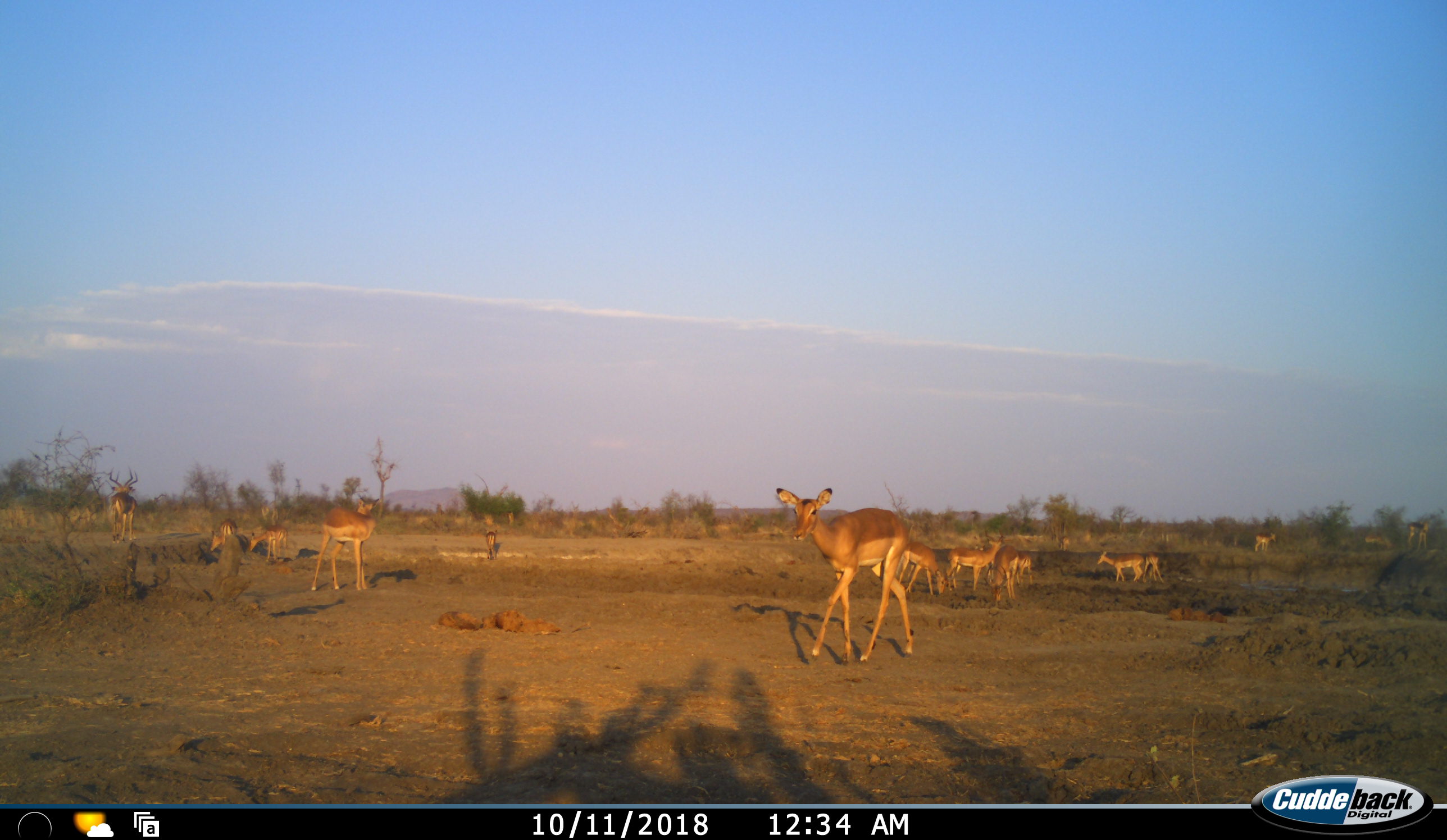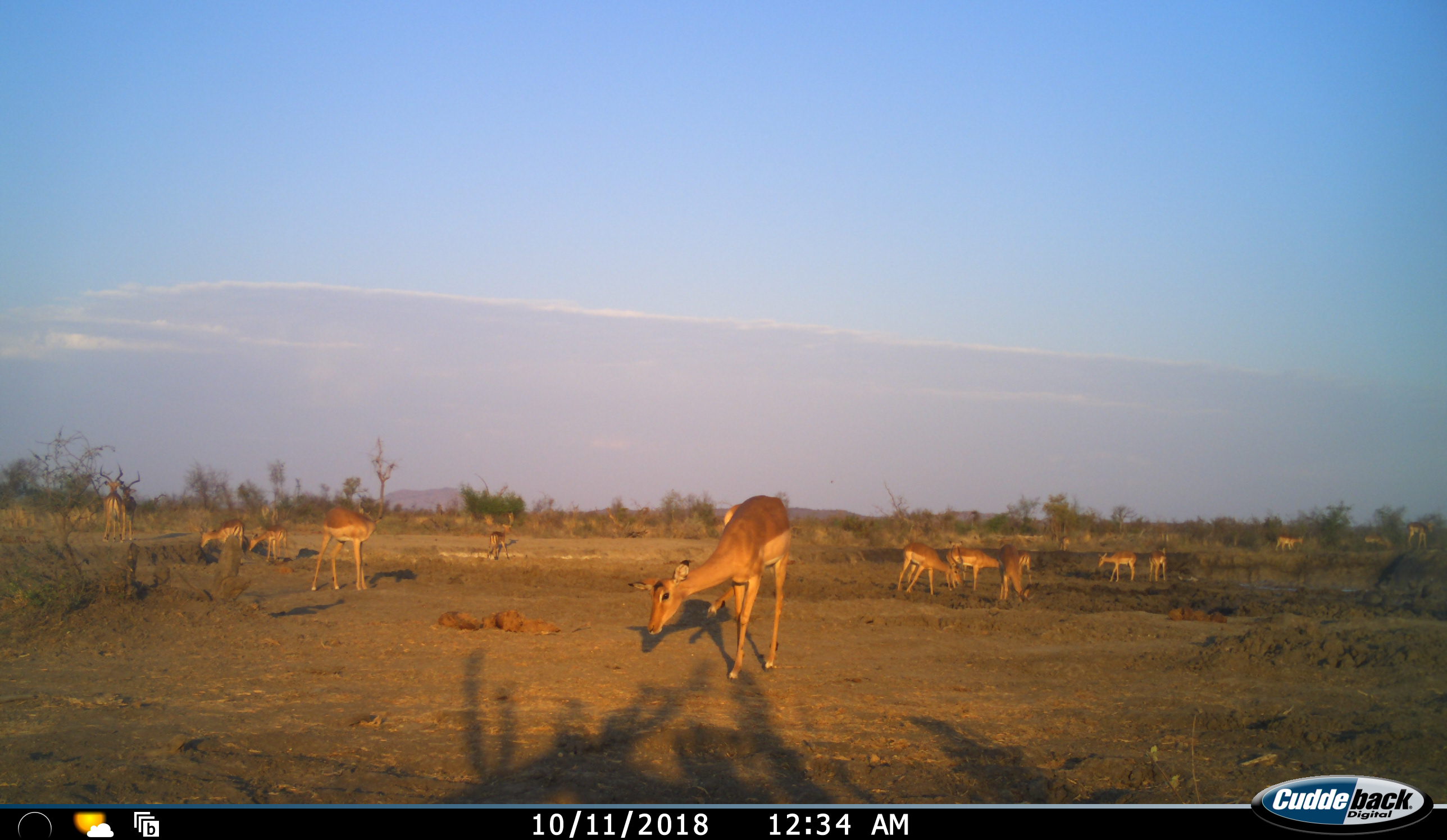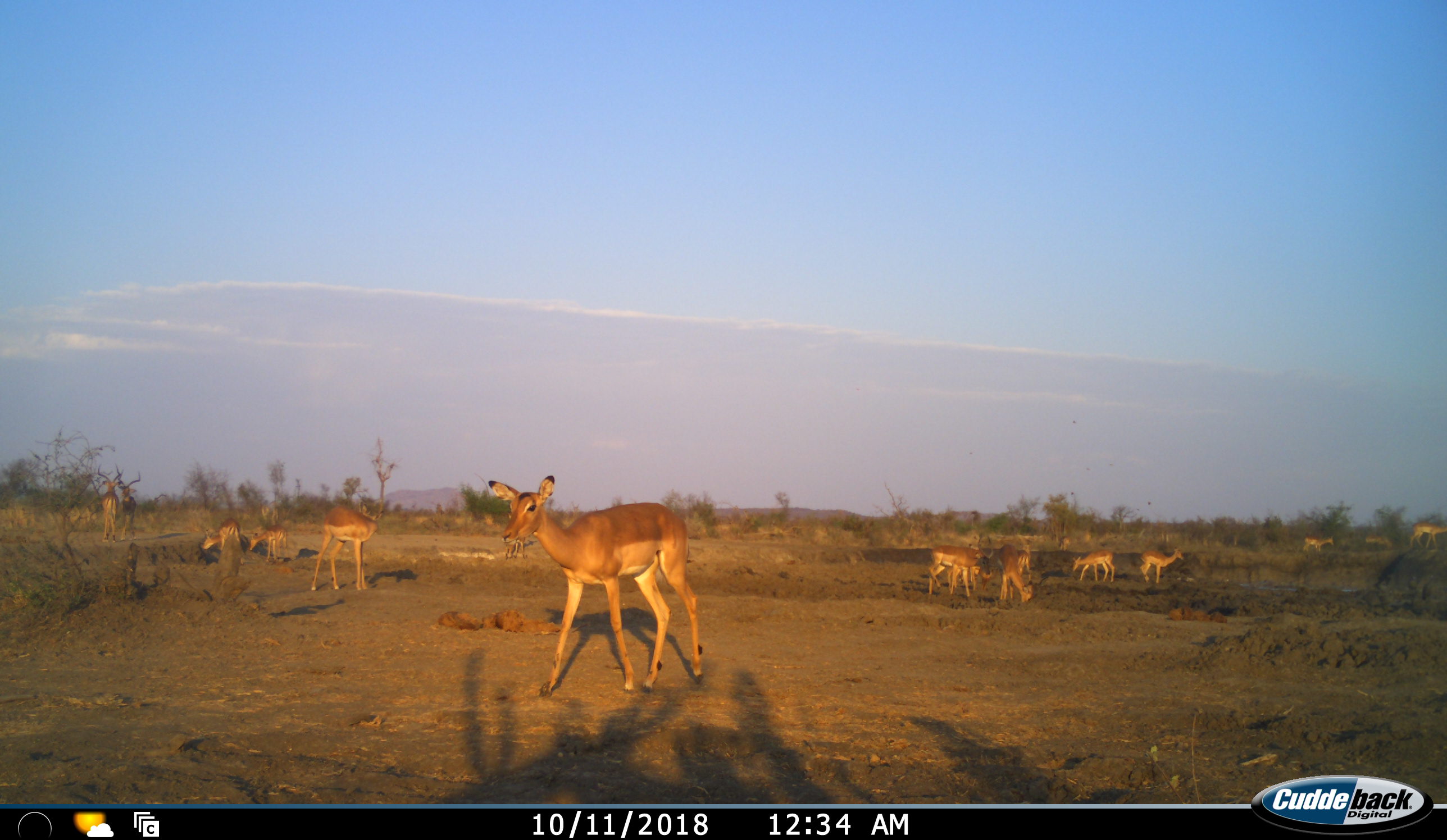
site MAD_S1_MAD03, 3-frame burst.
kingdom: Animalia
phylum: Chordata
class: Mammalia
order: Artiodactyla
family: Bovidae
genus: Aepyceros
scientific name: Aepyceros melampus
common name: impala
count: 11-50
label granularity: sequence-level